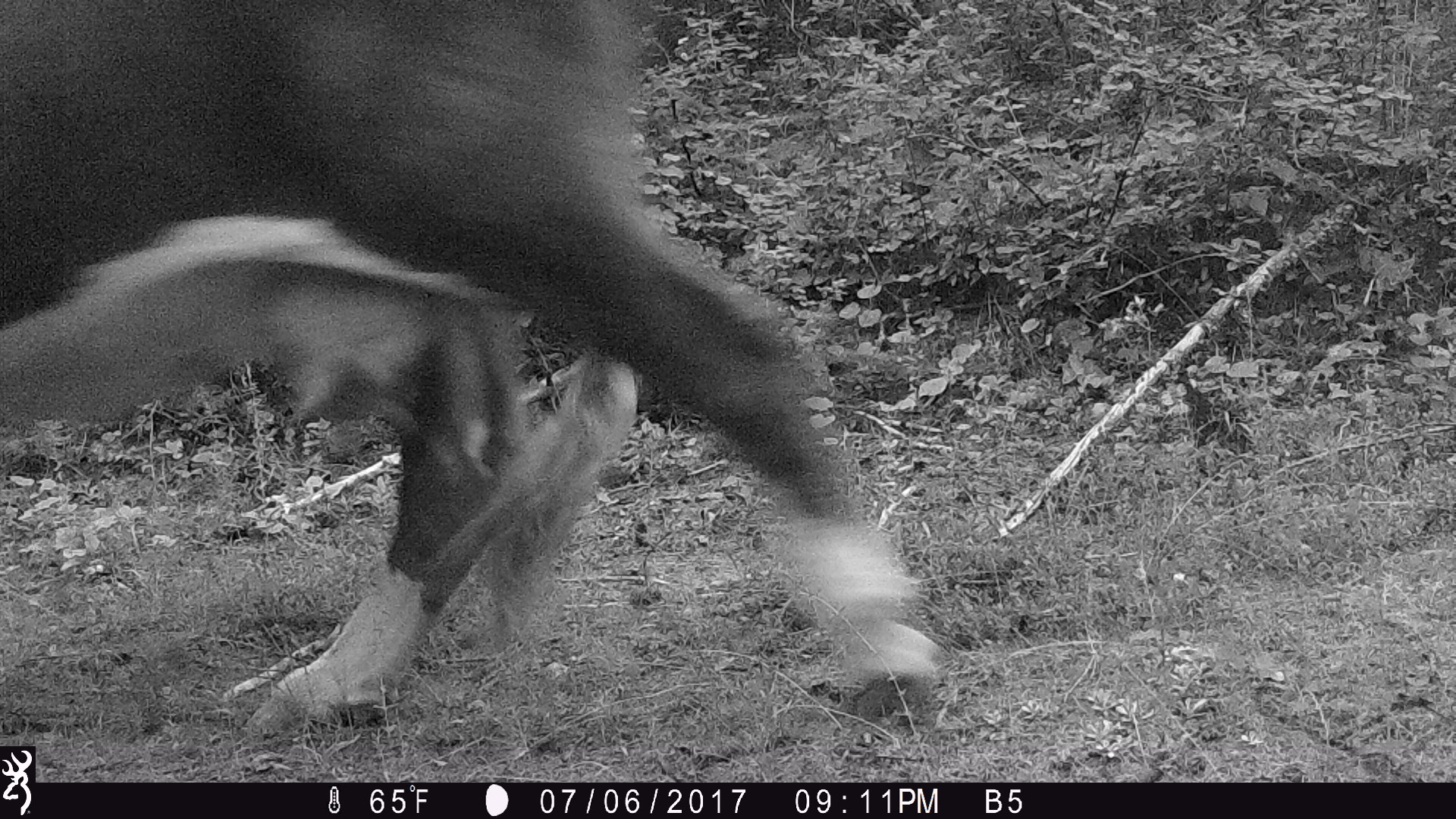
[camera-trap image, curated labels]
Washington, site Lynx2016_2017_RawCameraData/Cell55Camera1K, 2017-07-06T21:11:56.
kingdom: Animalia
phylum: Chordata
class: Mammalia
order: Artiodactyla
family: Bovidae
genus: Bos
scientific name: Bos taurus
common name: domestic cattle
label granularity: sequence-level